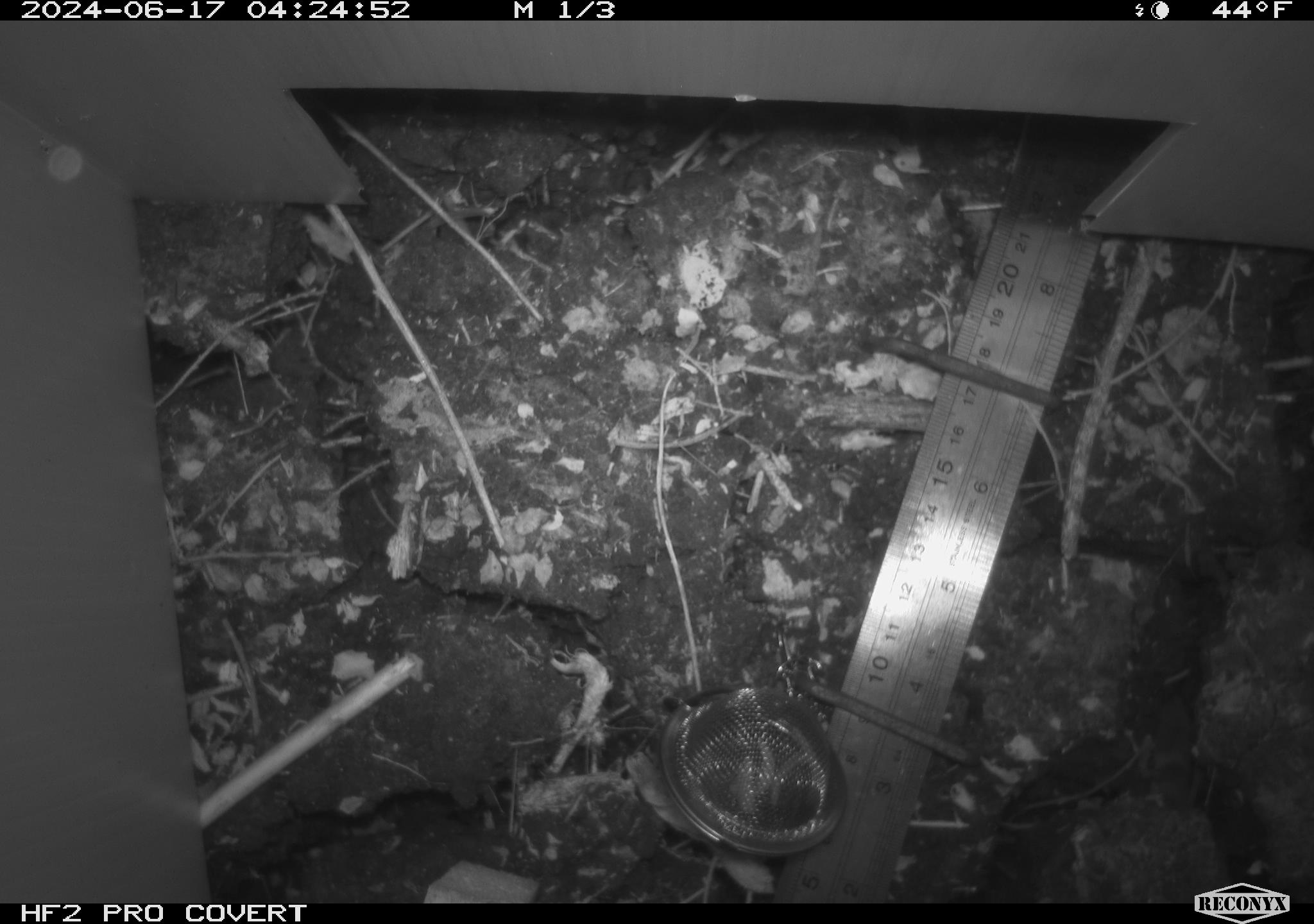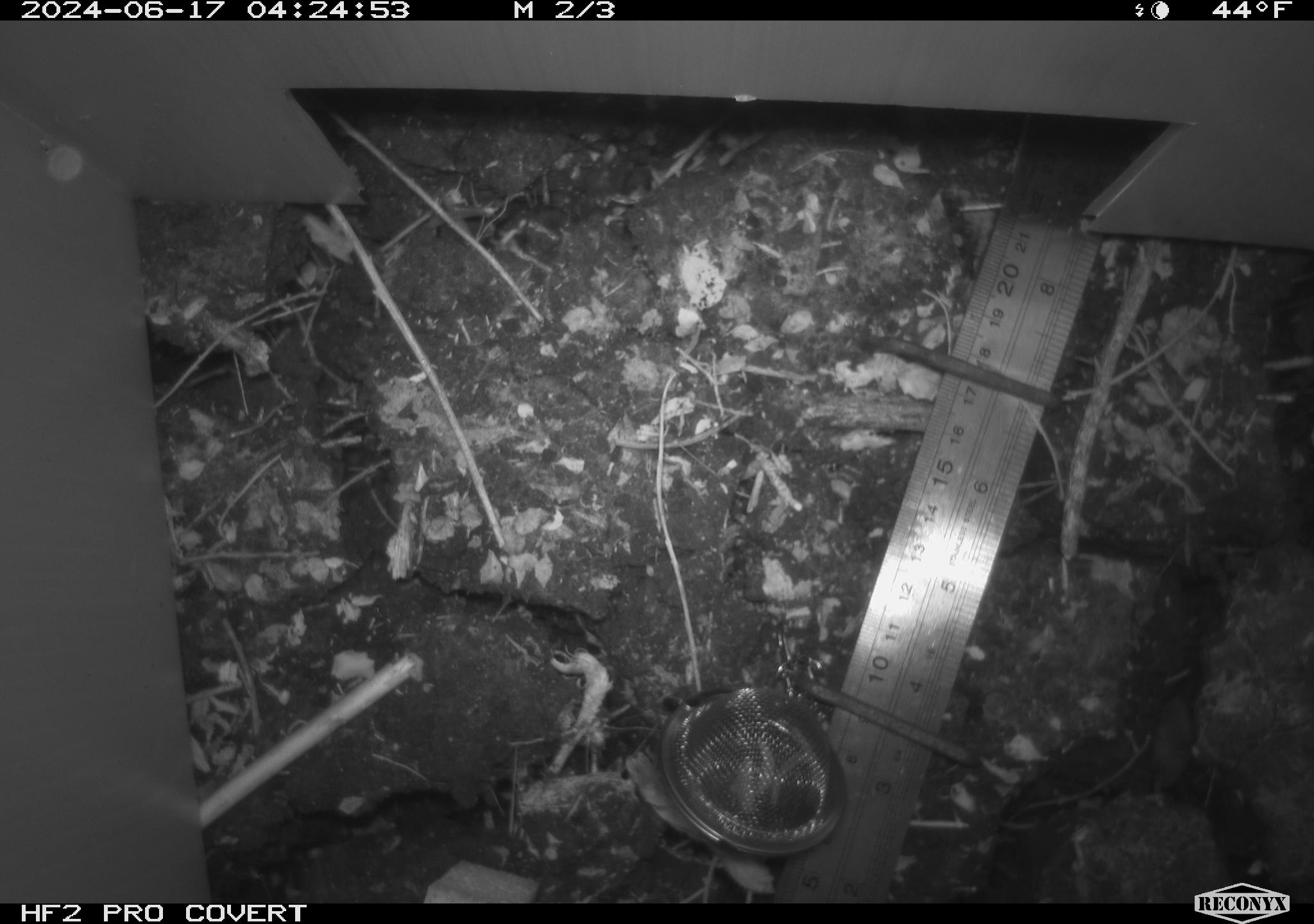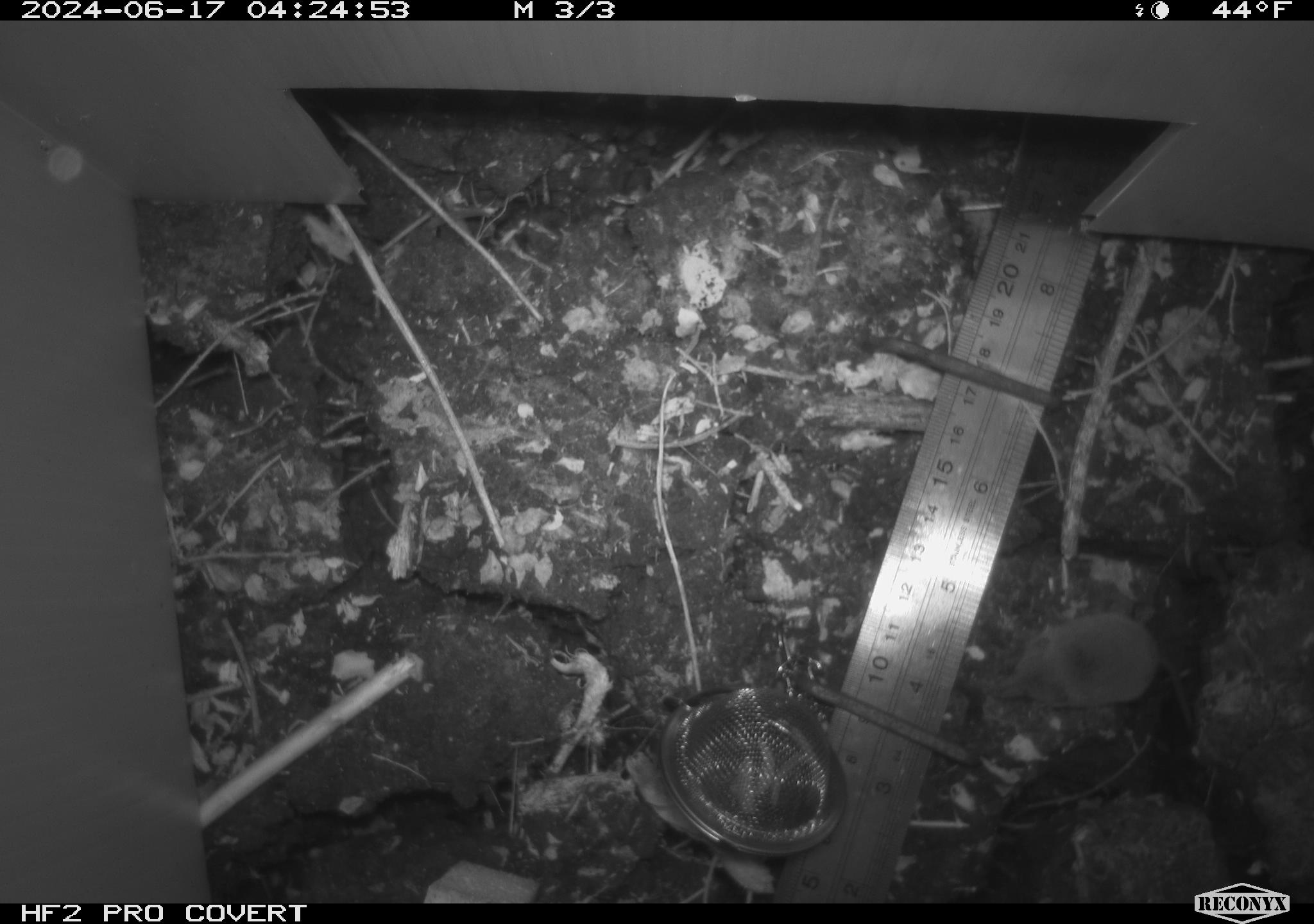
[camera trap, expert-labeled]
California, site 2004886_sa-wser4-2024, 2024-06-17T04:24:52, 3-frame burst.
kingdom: Animalia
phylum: Chordata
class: Mammalia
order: Eulipotyphla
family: Soricidae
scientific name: Soricidae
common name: shrews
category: soricidae family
Soricidae family (shrews) (Soricidae).